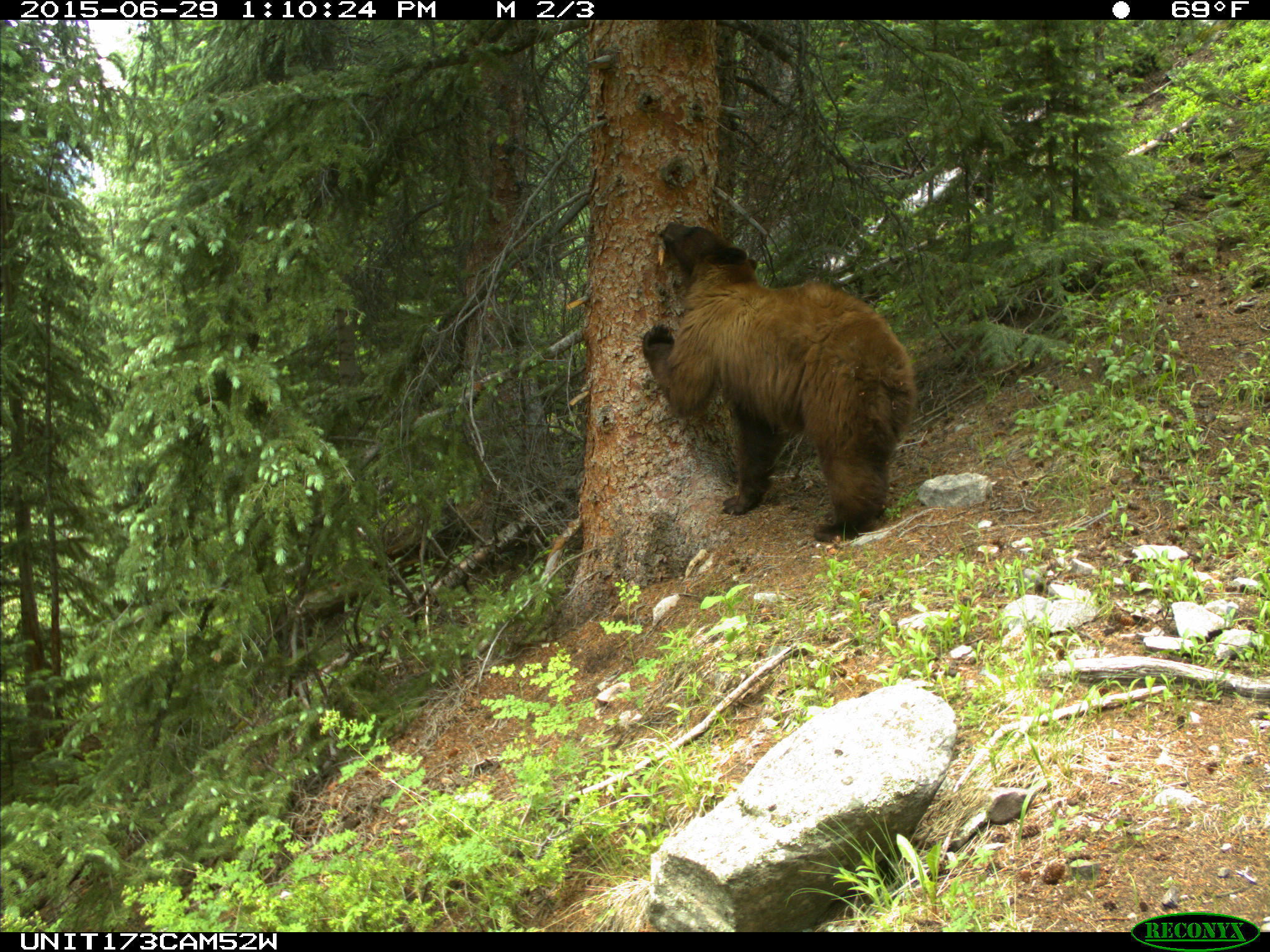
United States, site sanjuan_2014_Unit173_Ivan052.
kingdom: Animalia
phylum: Chordata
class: Mammalia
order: Carnivora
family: Ursidae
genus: Ursus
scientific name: Ursus americanus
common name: american black bear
Ursus americanus (american black bear).